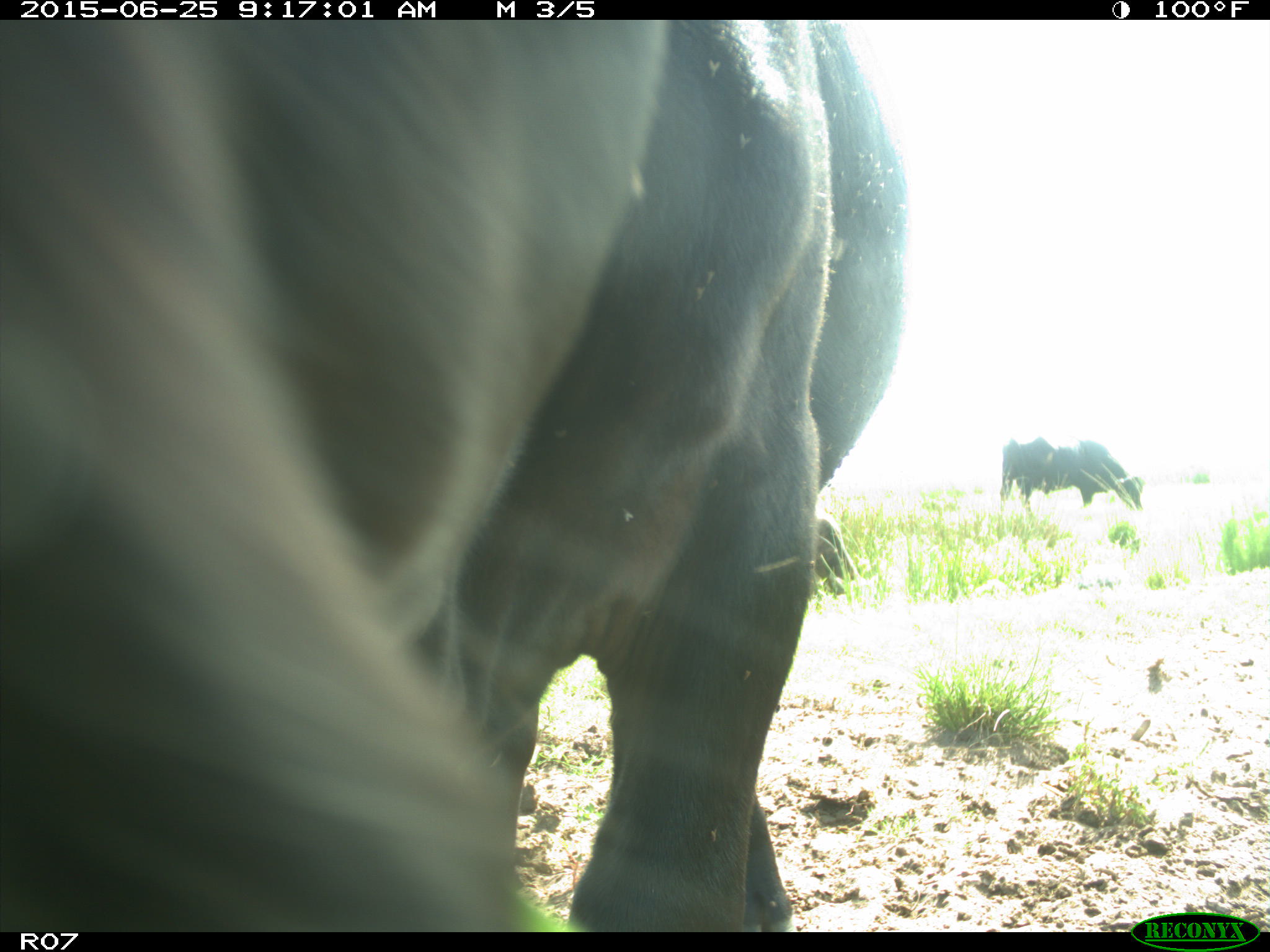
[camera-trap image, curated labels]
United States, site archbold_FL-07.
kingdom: Animalia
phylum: Chordata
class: Mammalia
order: Artiodactyla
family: Bovidae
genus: Bos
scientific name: Bos taurus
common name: domestic cow